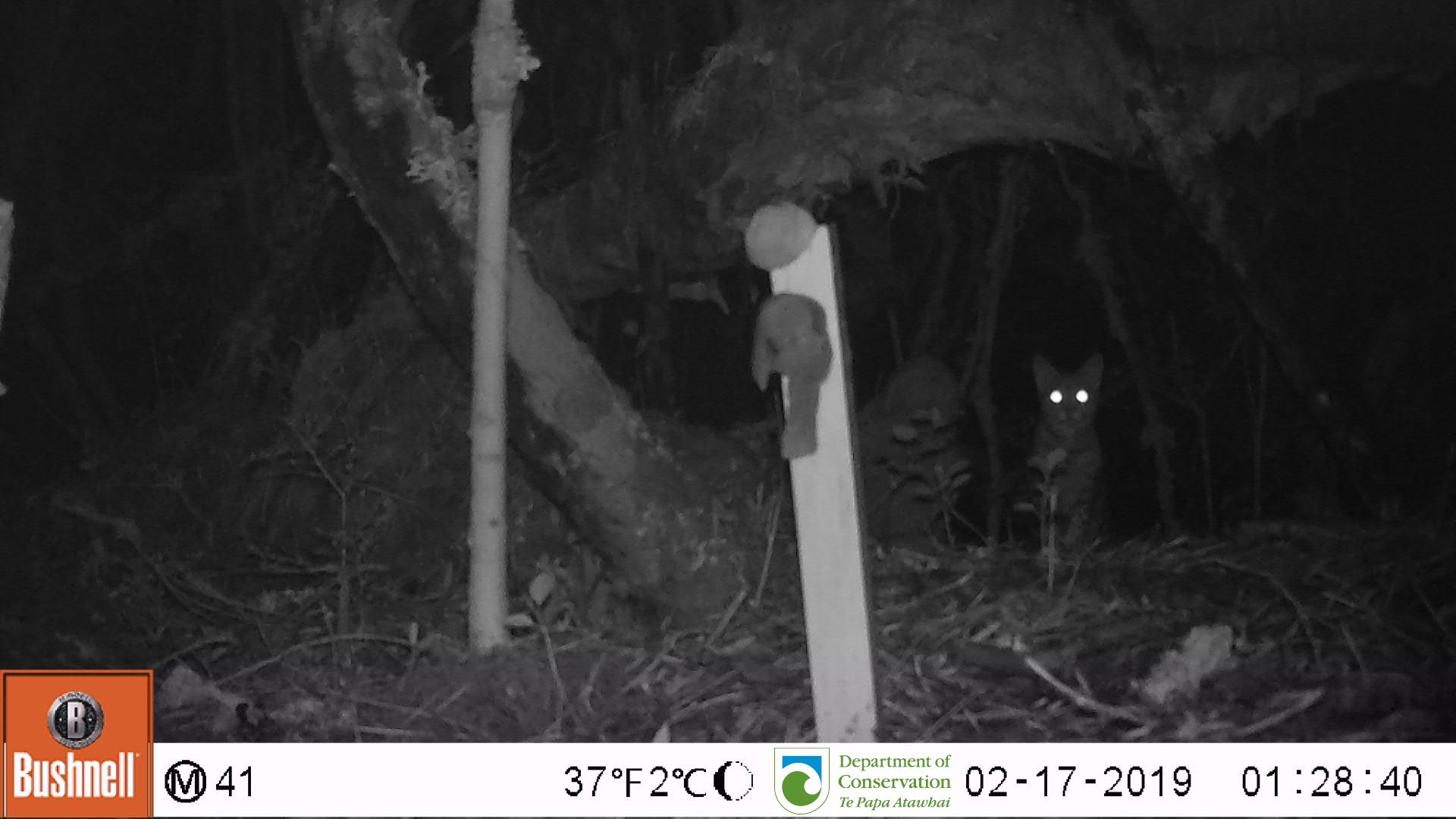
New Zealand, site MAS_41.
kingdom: Animalia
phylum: Chordata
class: Mammalia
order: Carnivora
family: Felidae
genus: Felis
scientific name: Felis catus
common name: domestic cat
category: cat